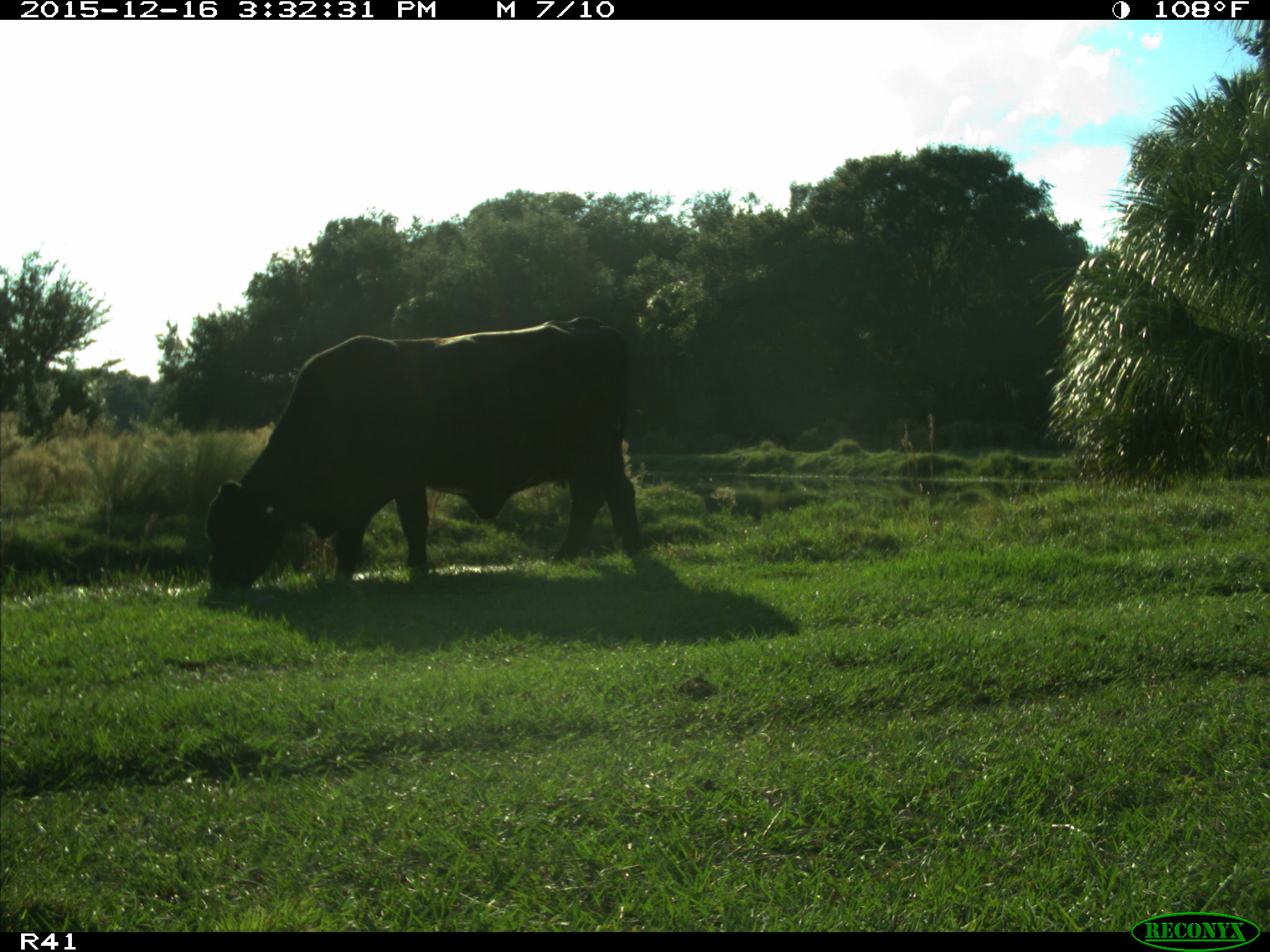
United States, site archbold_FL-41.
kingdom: Animalia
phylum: Chordata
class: Mammalia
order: Artiodactyla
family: Bovidae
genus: Bos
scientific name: Bos taurus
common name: domestic cow